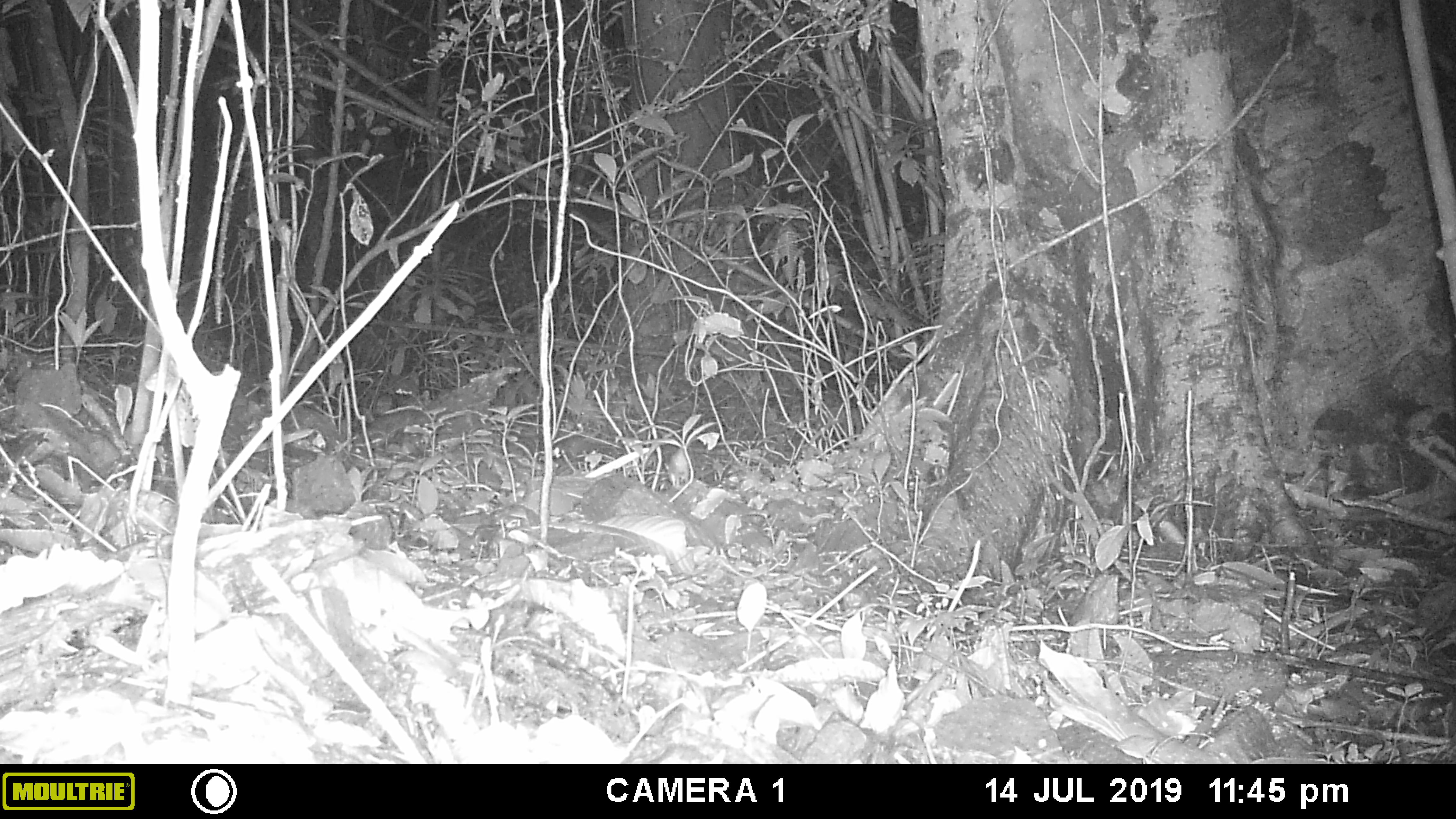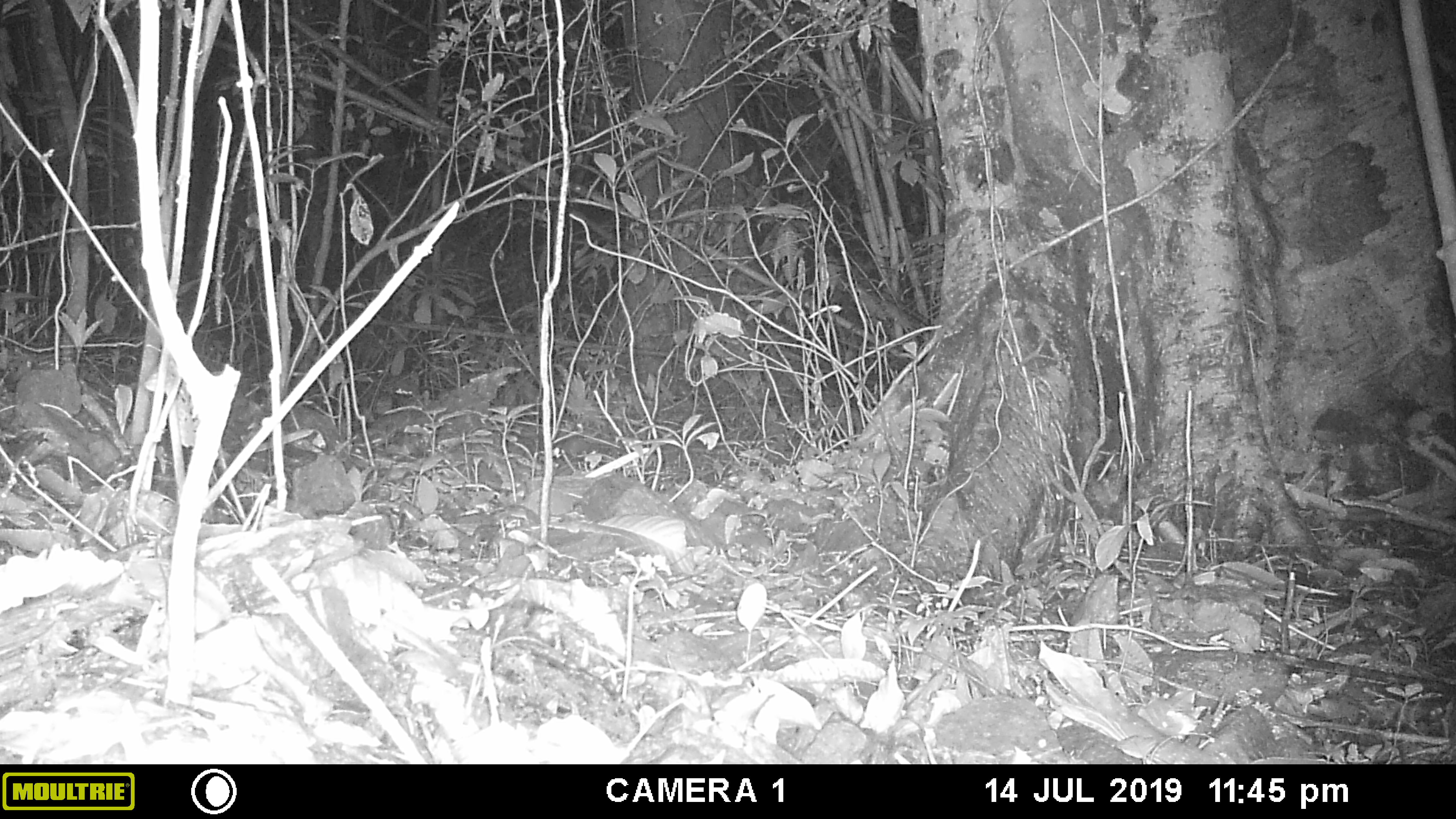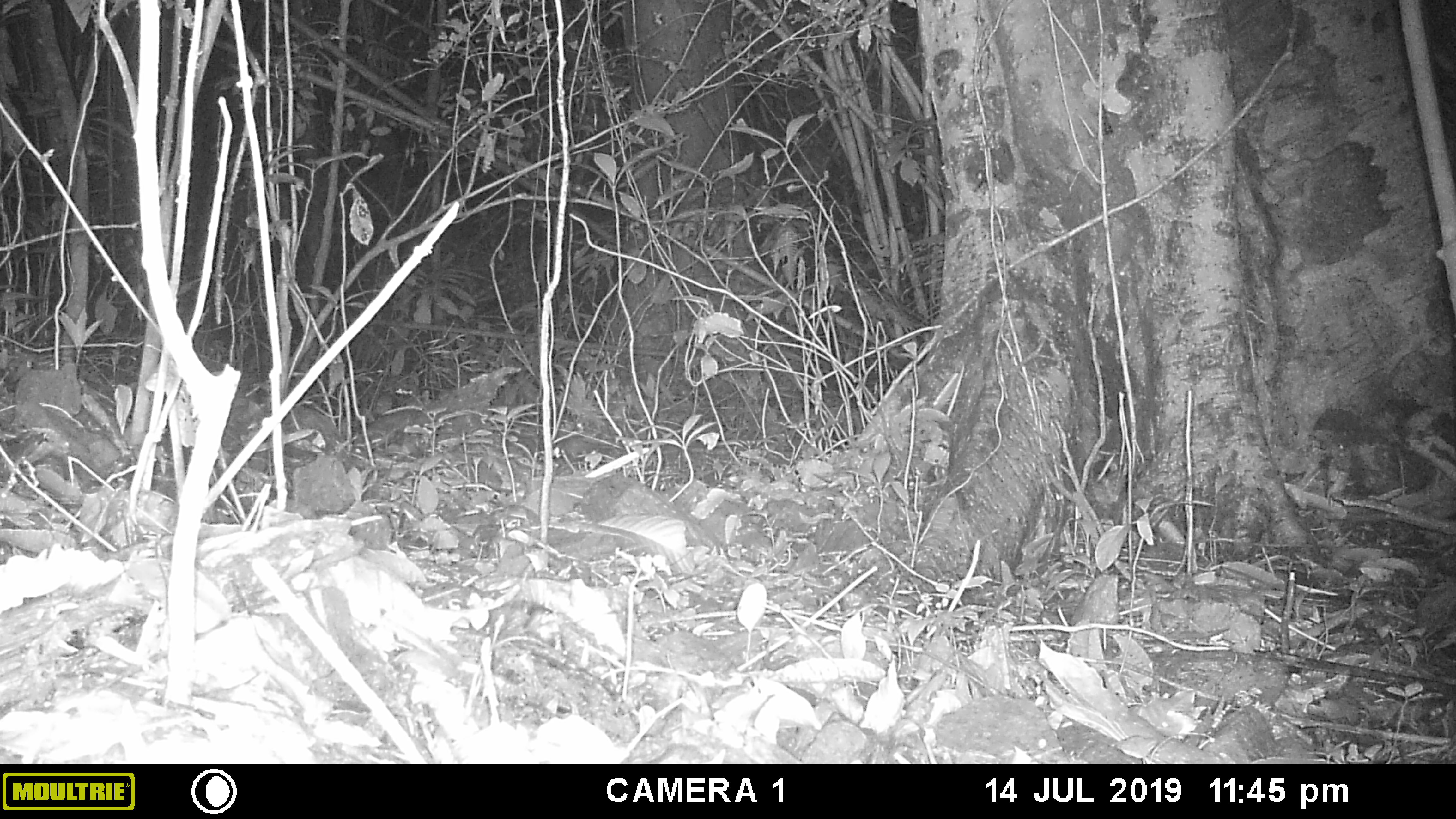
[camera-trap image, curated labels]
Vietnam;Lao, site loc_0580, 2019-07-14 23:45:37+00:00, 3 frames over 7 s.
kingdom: Animalia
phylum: Chordata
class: Mammalia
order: Rodentia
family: Muridae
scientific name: Muridae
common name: old-world mice and rats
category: unidentified murid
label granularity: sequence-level